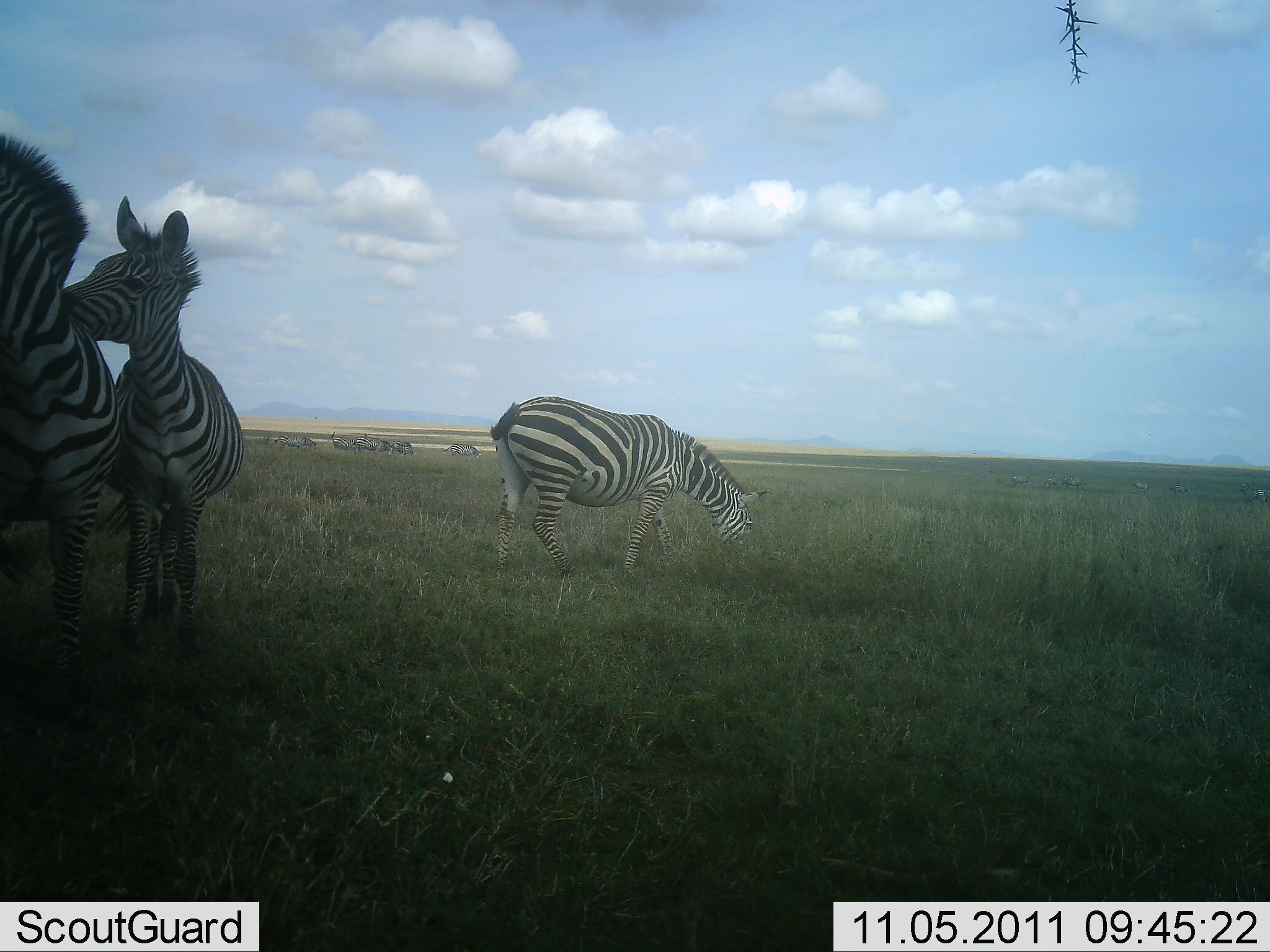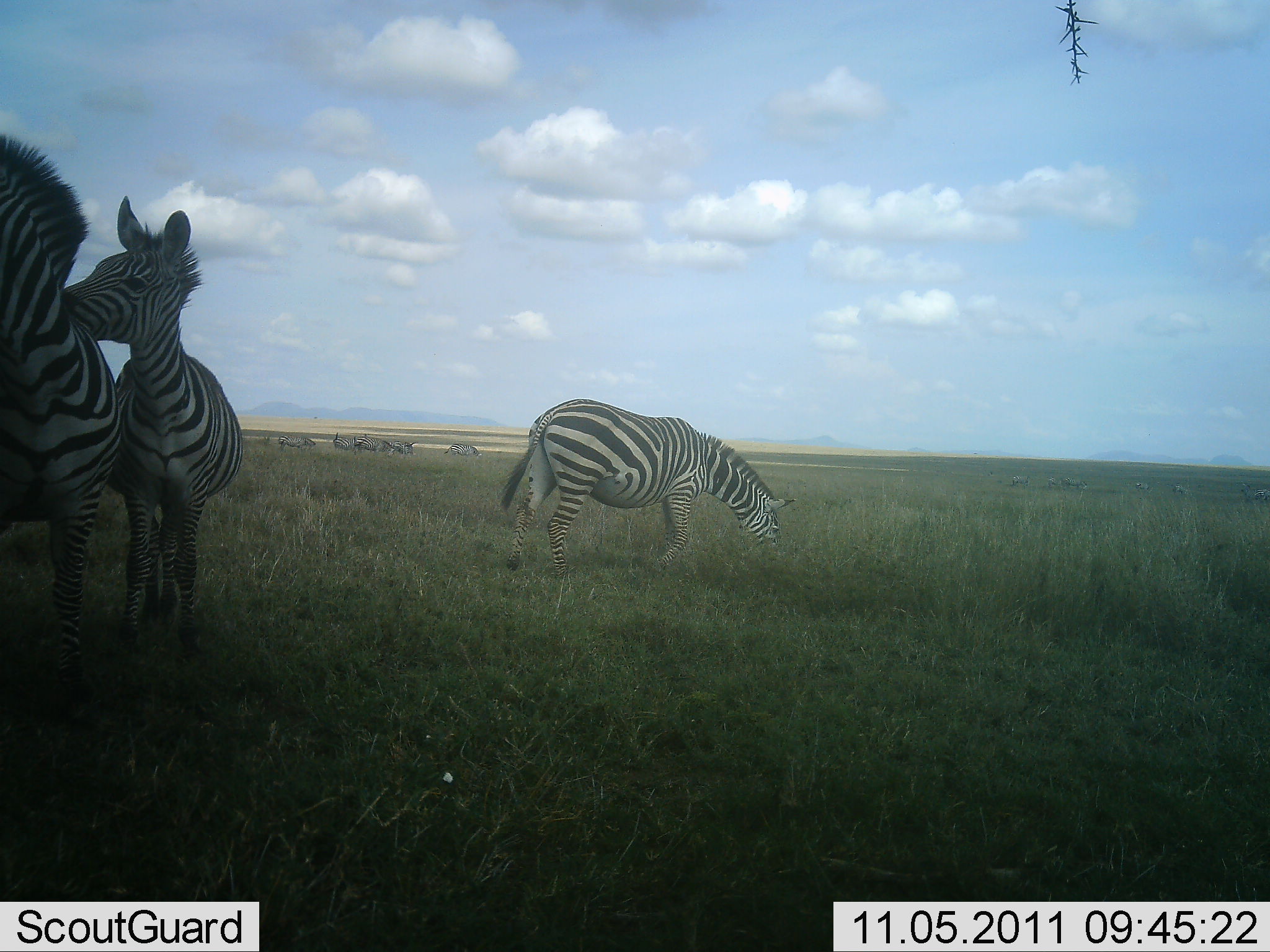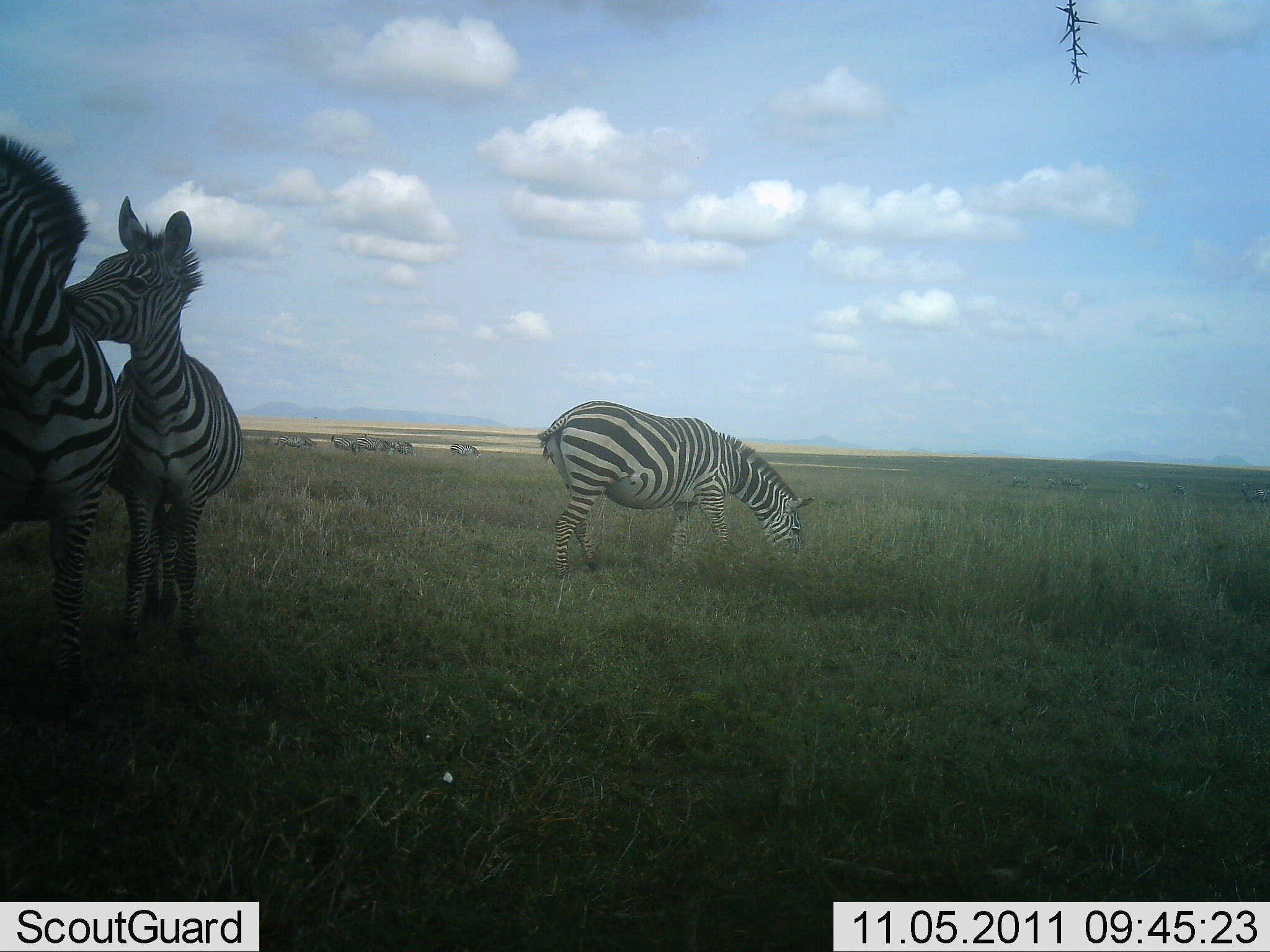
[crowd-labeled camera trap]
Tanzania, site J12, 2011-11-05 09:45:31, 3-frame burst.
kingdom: Animalia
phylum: Chordata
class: Mammalia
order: Perissodactyla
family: Equidae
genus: Equus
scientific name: Equus quagga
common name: plains zebra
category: zebra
Zebra (plains zebra) (Equus quagga), count 3. Behavior (volunteer vote fractions): standing 72%, resting 0%, moving 22%, interacting 50%. Young present (vote fraction): 28%. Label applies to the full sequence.